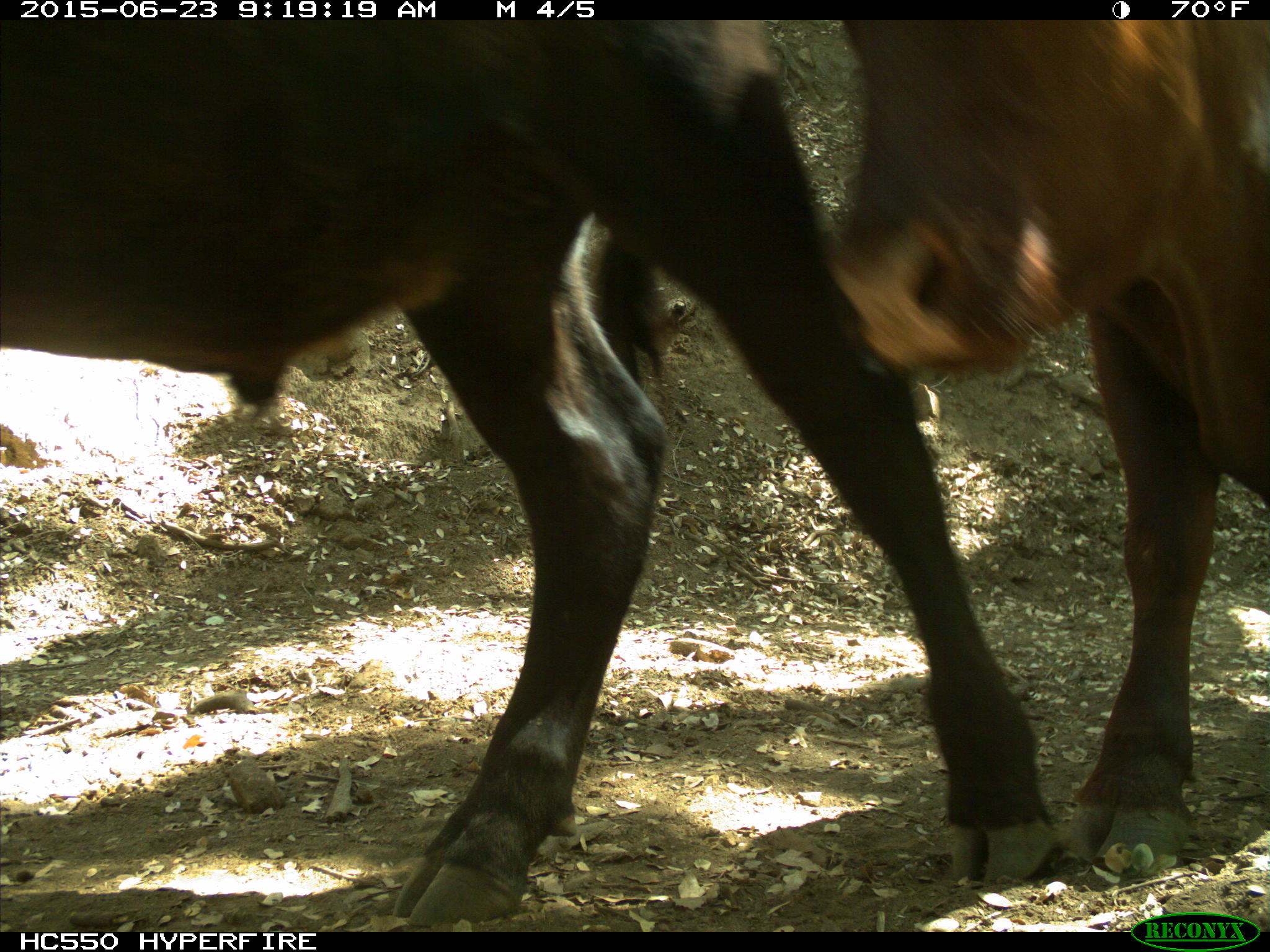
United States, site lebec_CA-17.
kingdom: Animalia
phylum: Chordata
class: Mammalia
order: Artiodactyla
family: Bovidae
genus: Bos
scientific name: Bos taurus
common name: domestic cow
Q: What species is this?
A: Bos taurus (domestic cow).